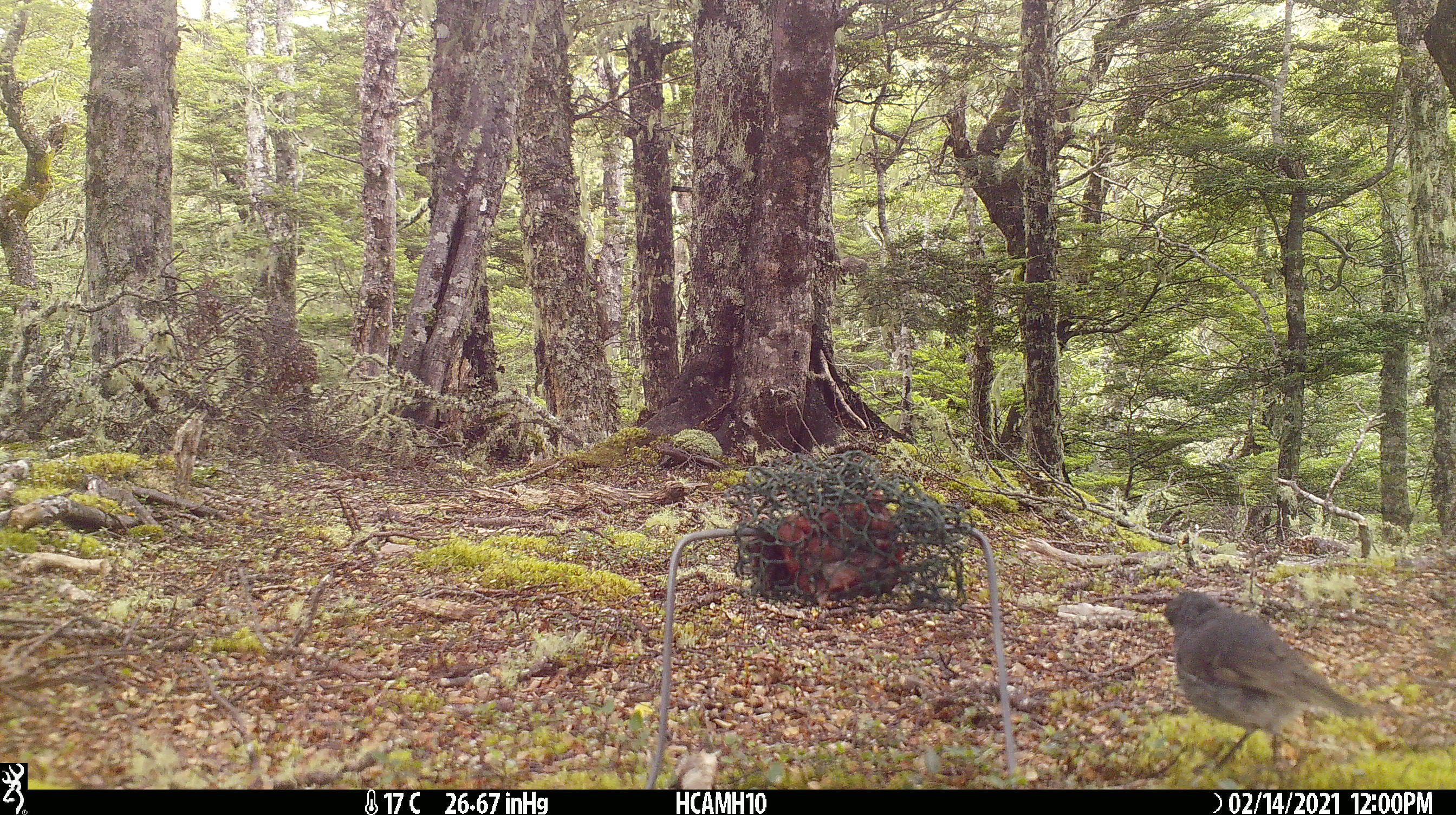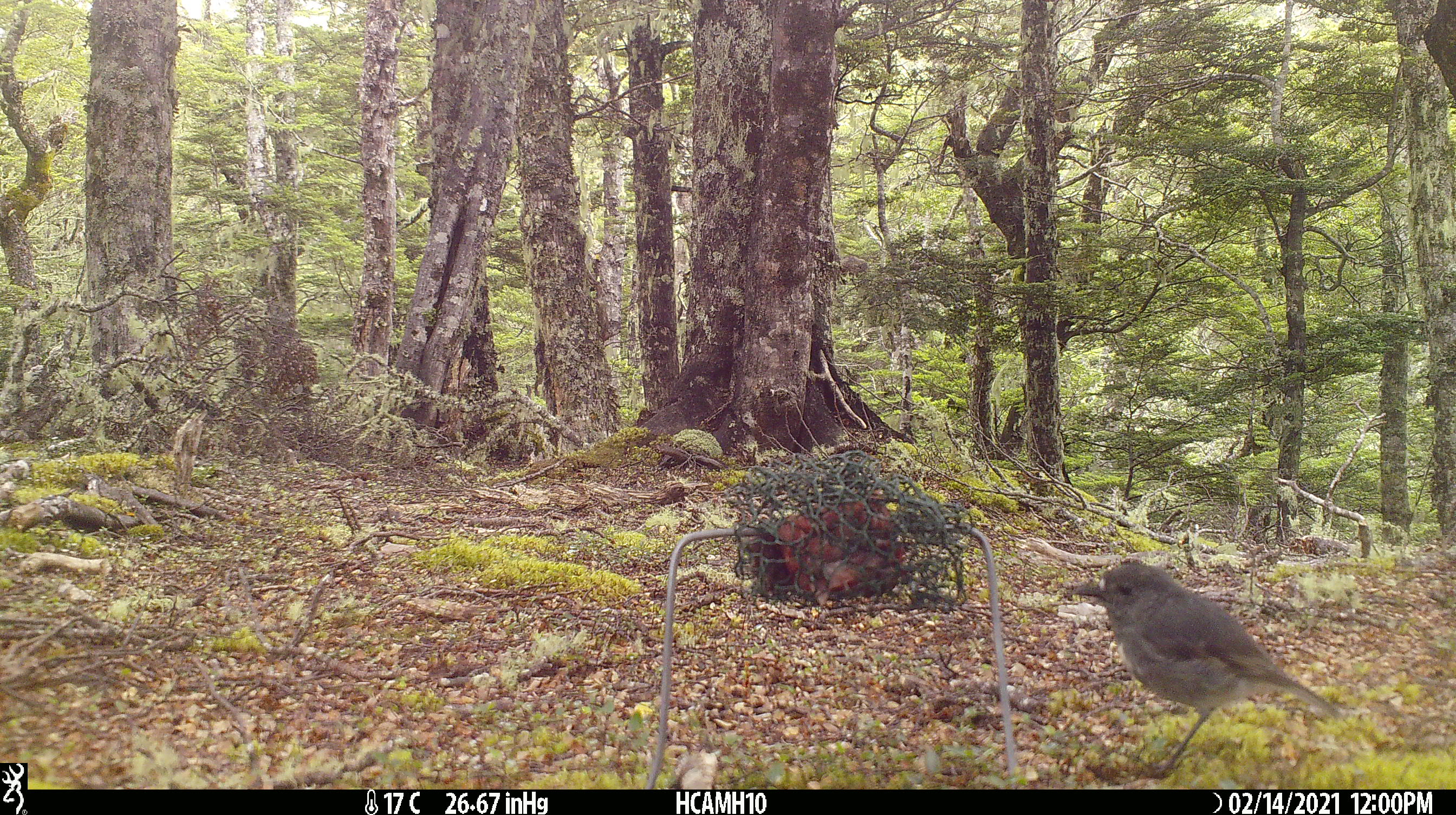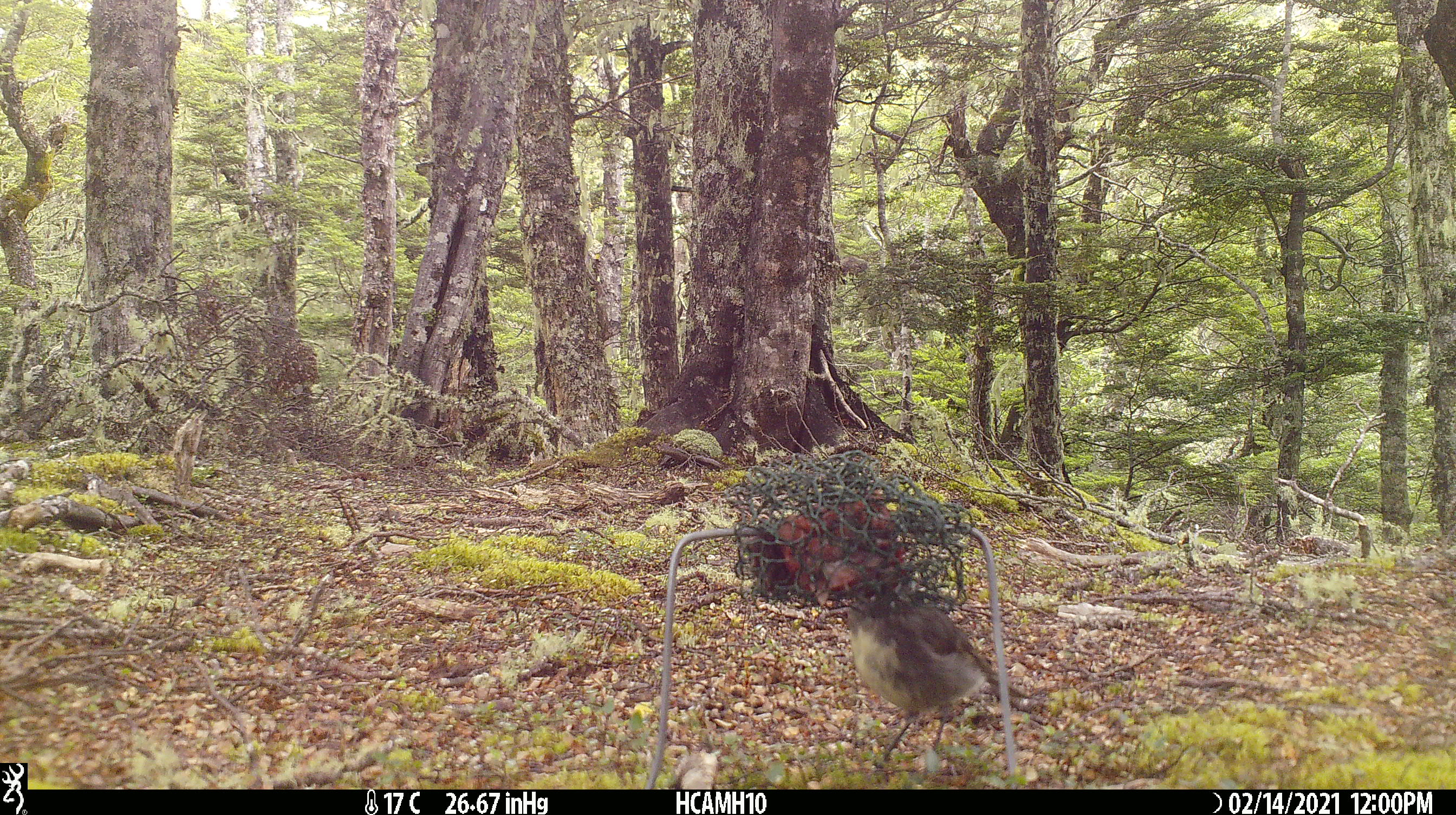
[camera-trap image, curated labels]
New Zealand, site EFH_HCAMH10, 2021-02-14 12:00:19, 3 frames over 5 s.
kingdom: Animalia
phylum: Chordata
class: Aves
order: Passeriformes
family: Petroicidae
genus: Petroica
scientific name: Petroica australis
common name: new zealand robin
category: robin